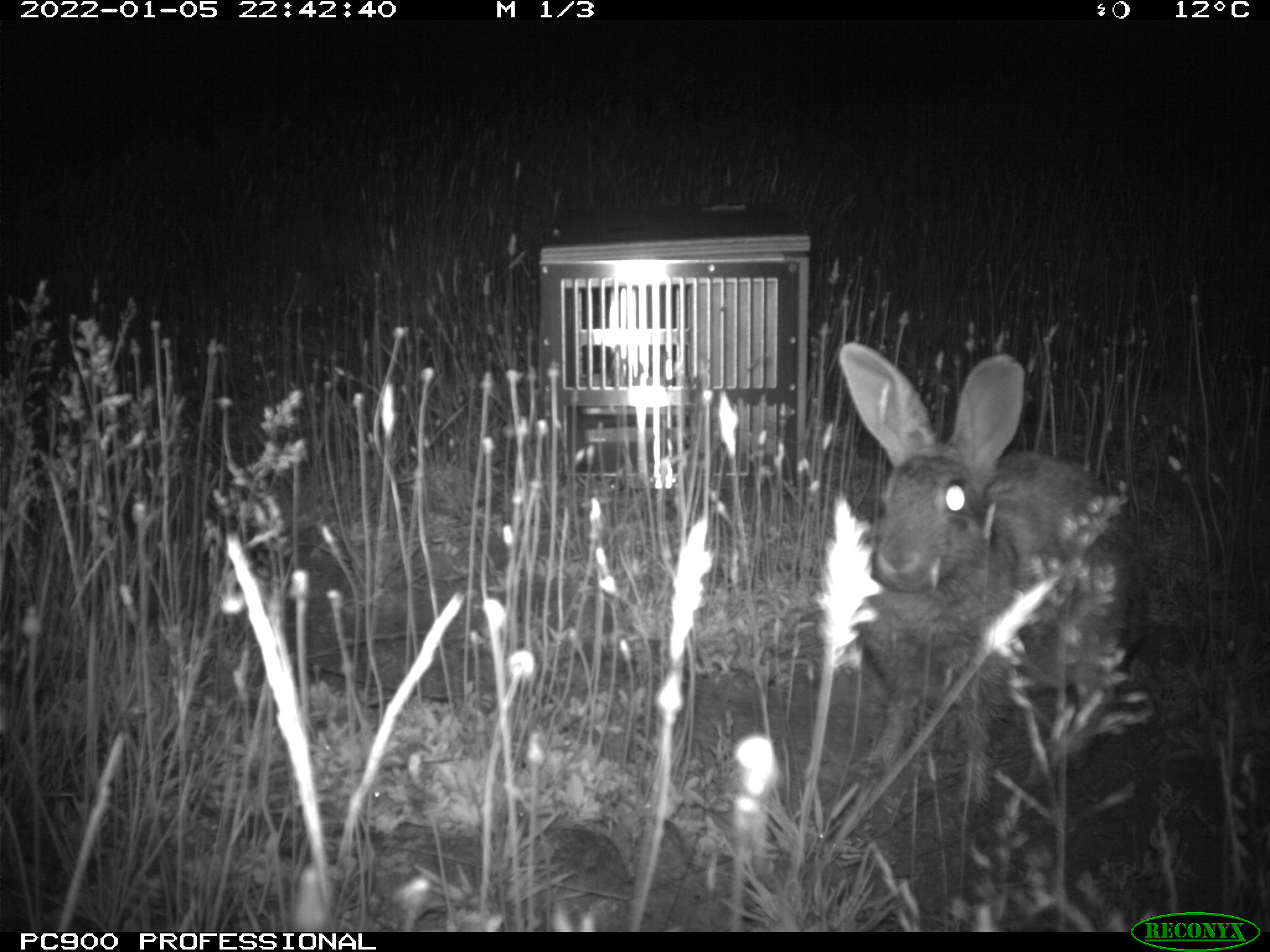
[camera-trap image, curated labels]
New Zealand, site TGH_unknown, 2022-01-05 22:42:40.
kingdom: Animalia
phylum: Chordata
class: Mammalia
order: Lagomorpha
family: Leporidae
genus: Oryctolagus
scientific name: Oryctolagus cuniculus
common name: european rabbit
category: rabbit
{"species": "rabbit (european rabbit) (Oryctolagus cuniculus)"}